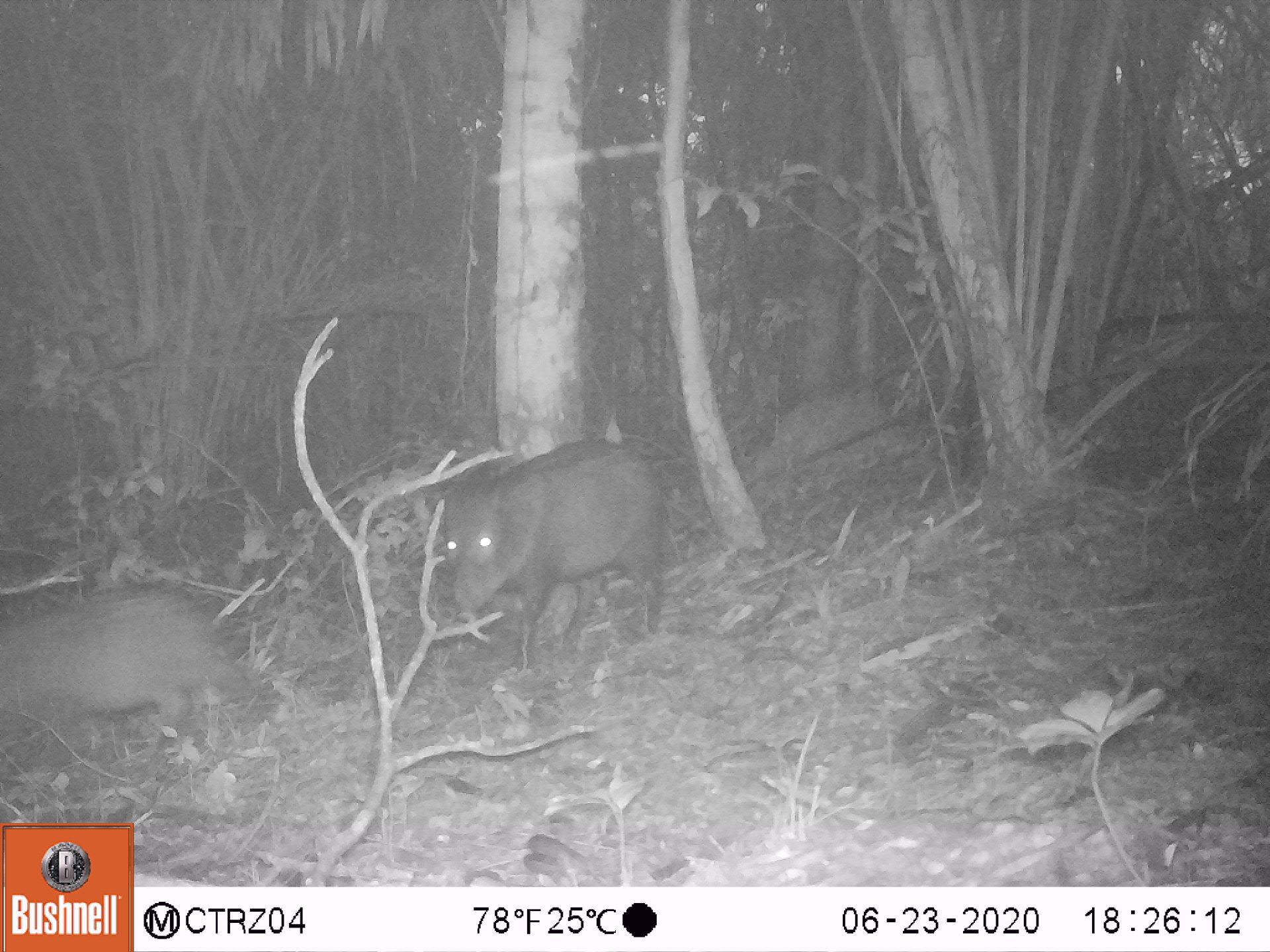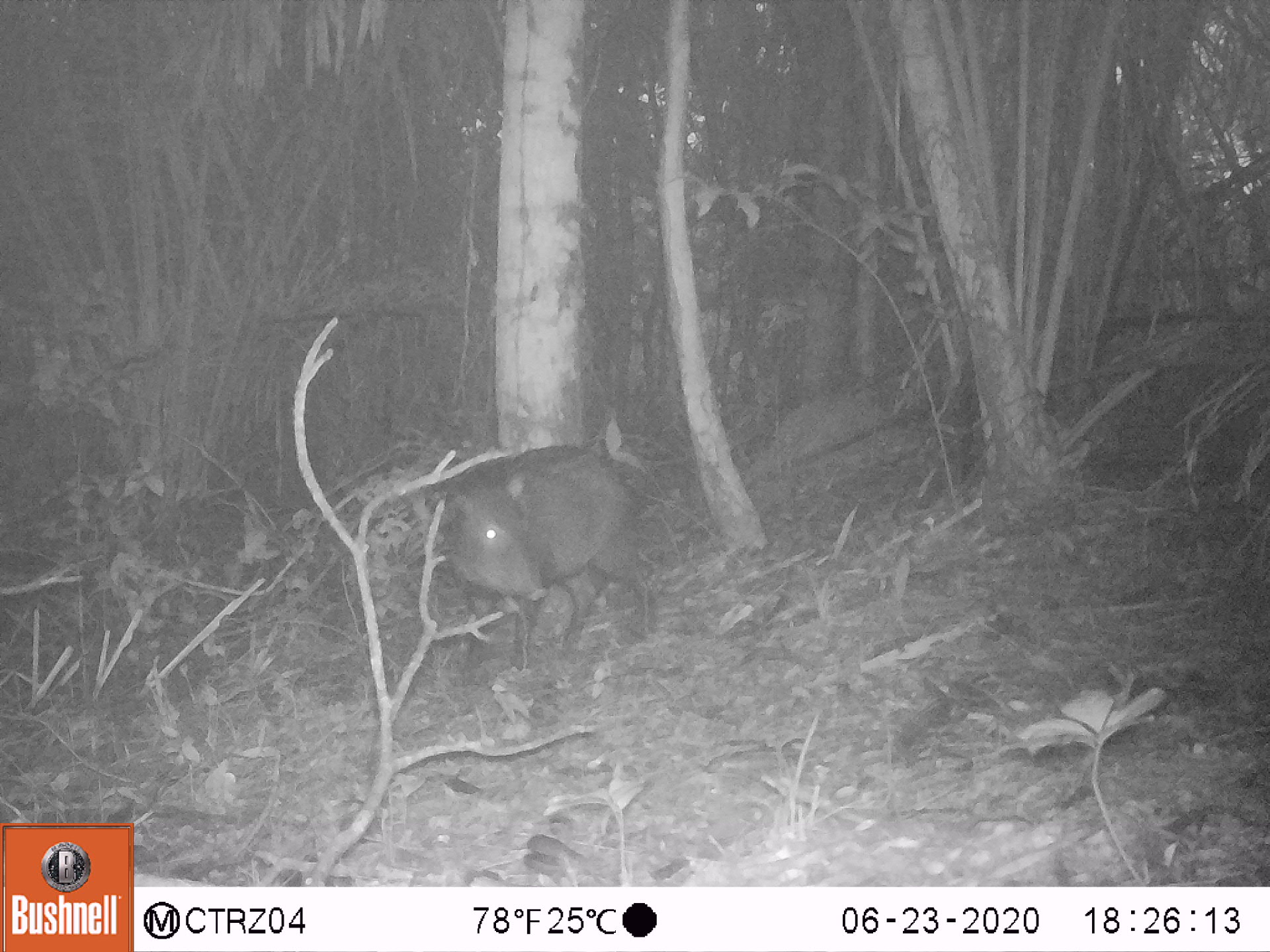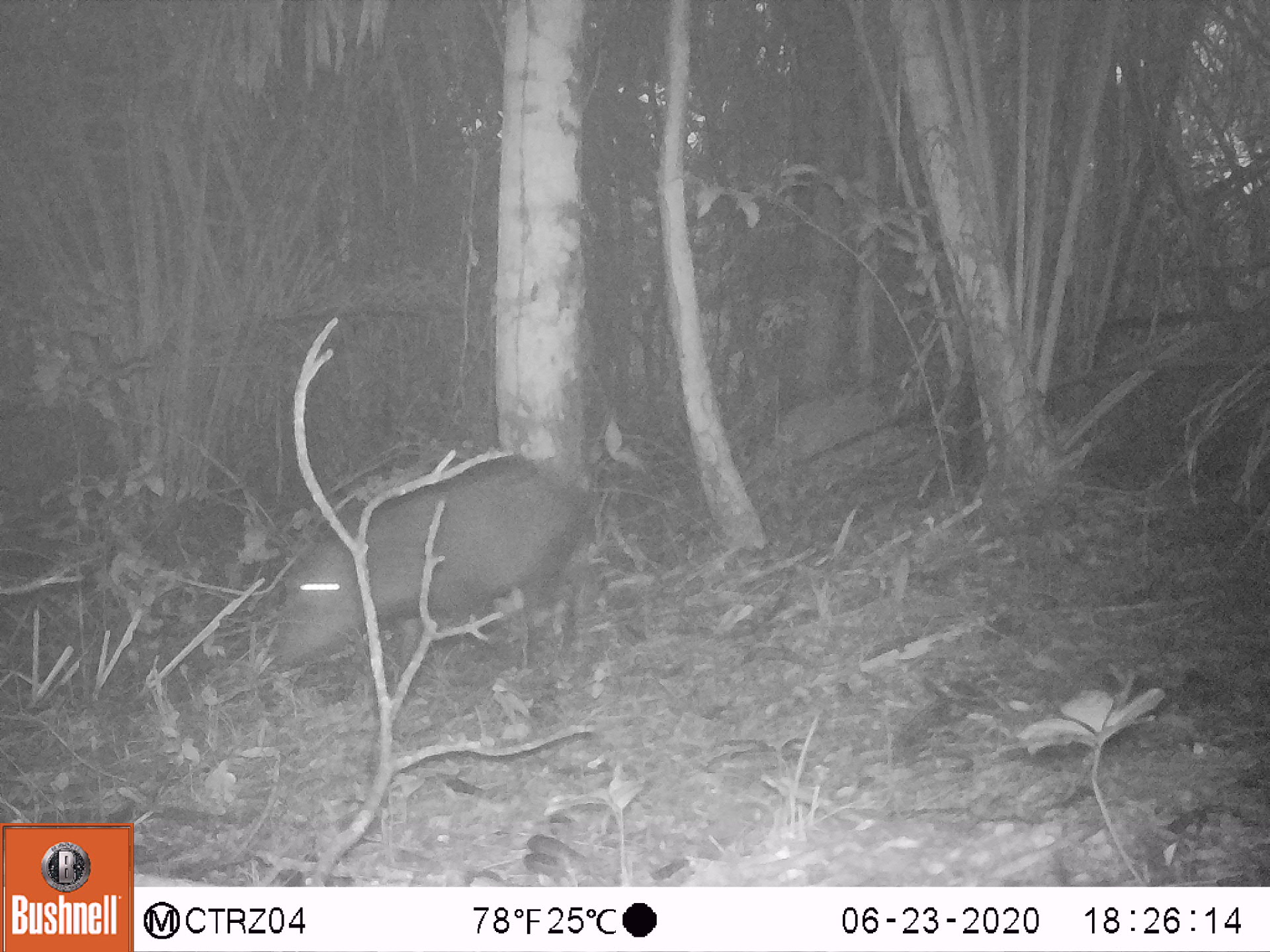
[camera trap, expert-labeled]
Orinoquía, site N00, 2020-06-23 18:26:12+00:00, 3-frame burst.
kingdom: Animalia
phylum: Chordata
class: Mammalia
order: Artiodactyla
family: Tayassuidae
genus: Pecari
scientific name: Pecari tajacu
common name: collared peccary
Collared peccary (Pecari tajacu).